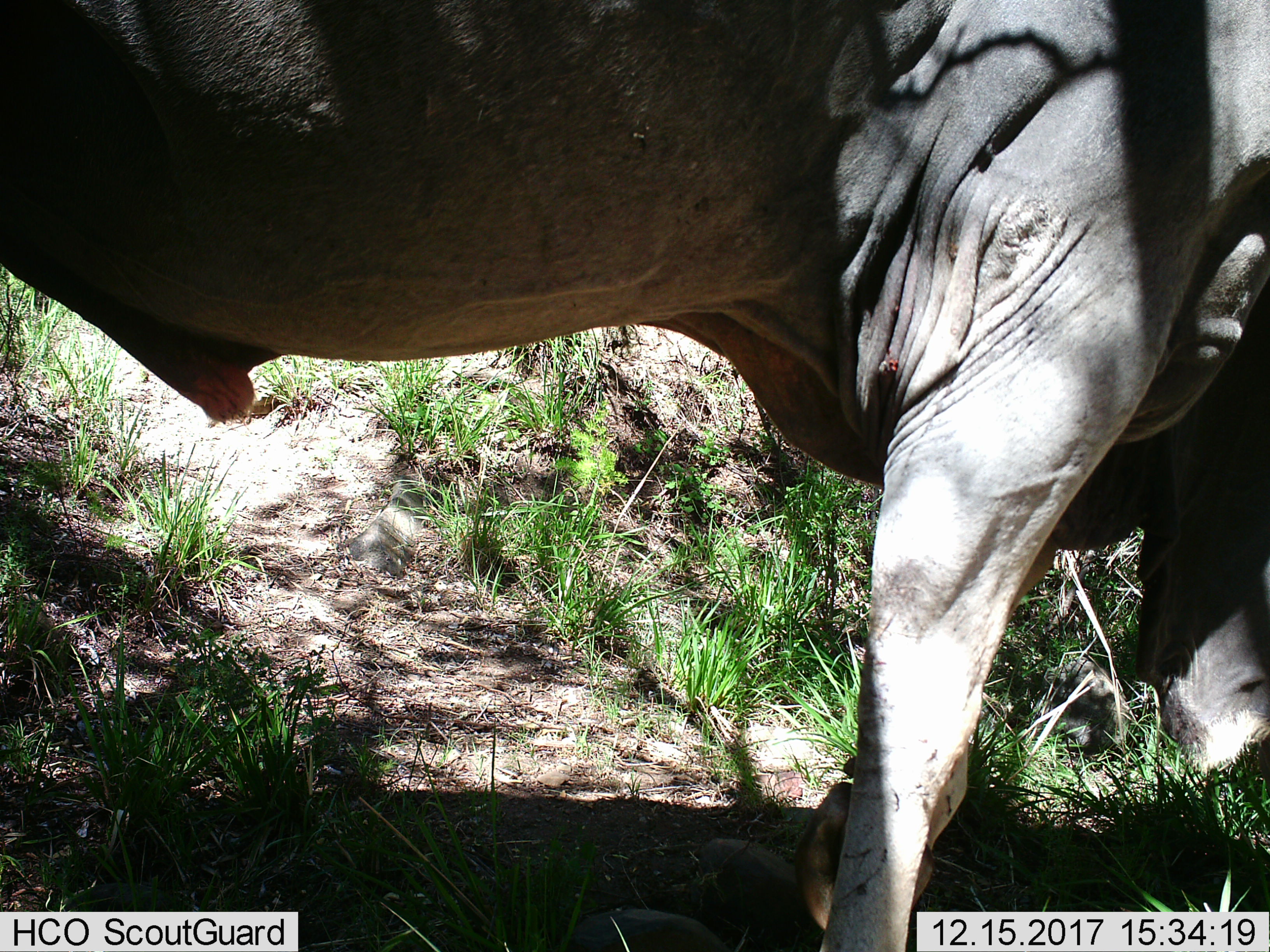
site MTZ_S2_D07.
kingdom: Animalia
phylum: Chordata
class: Mammalia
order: Artiodactyla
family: Bovidae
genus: Tragelaphus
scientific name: Tragelaphus oryx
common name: eland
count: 1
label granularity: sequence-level